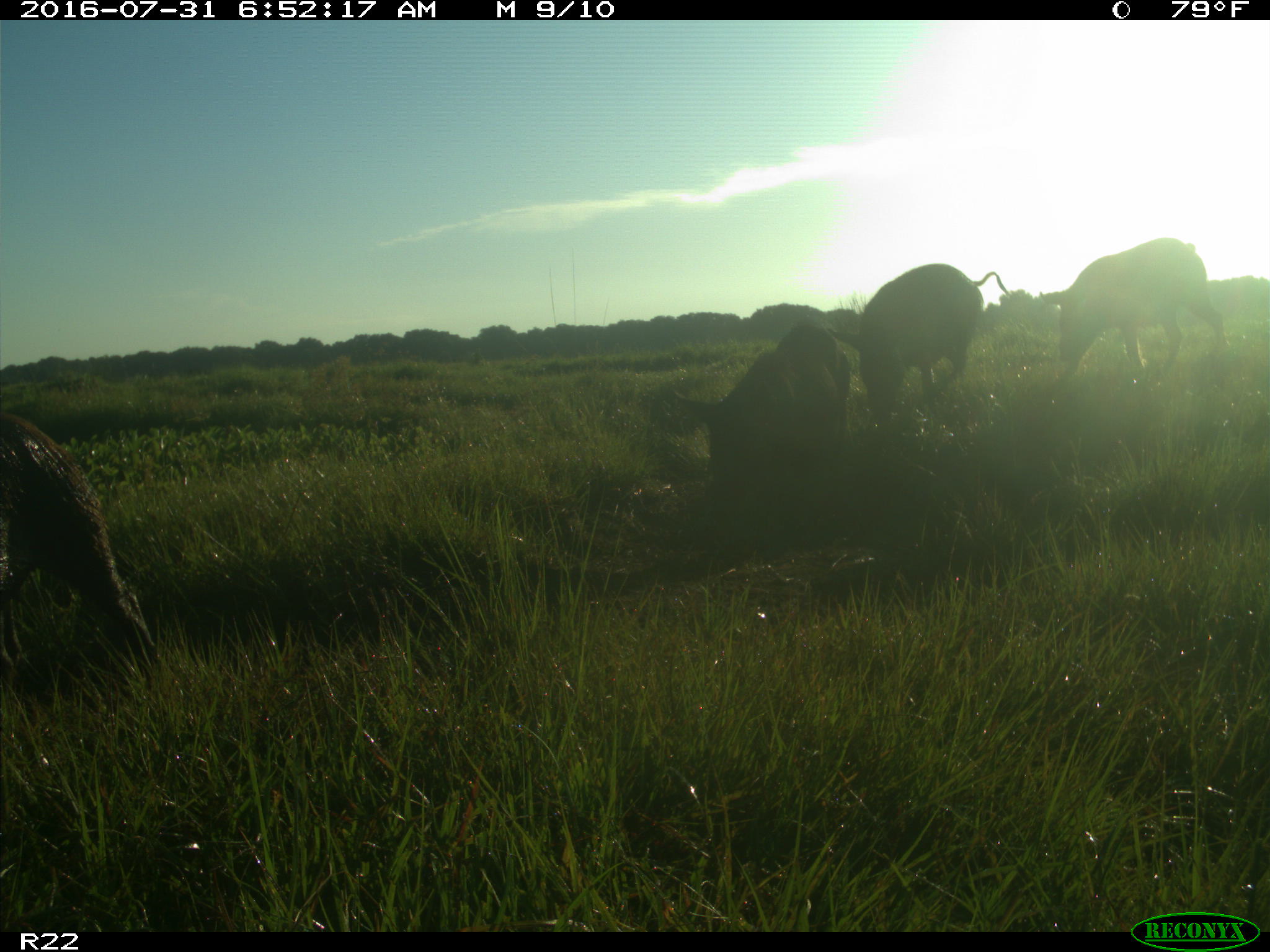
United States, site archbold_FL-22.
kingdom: Animalia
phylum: Chordata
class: Mammalia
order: Artiodactyla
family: Suidae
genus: Sus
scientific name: Sus scrofa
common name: wild boar